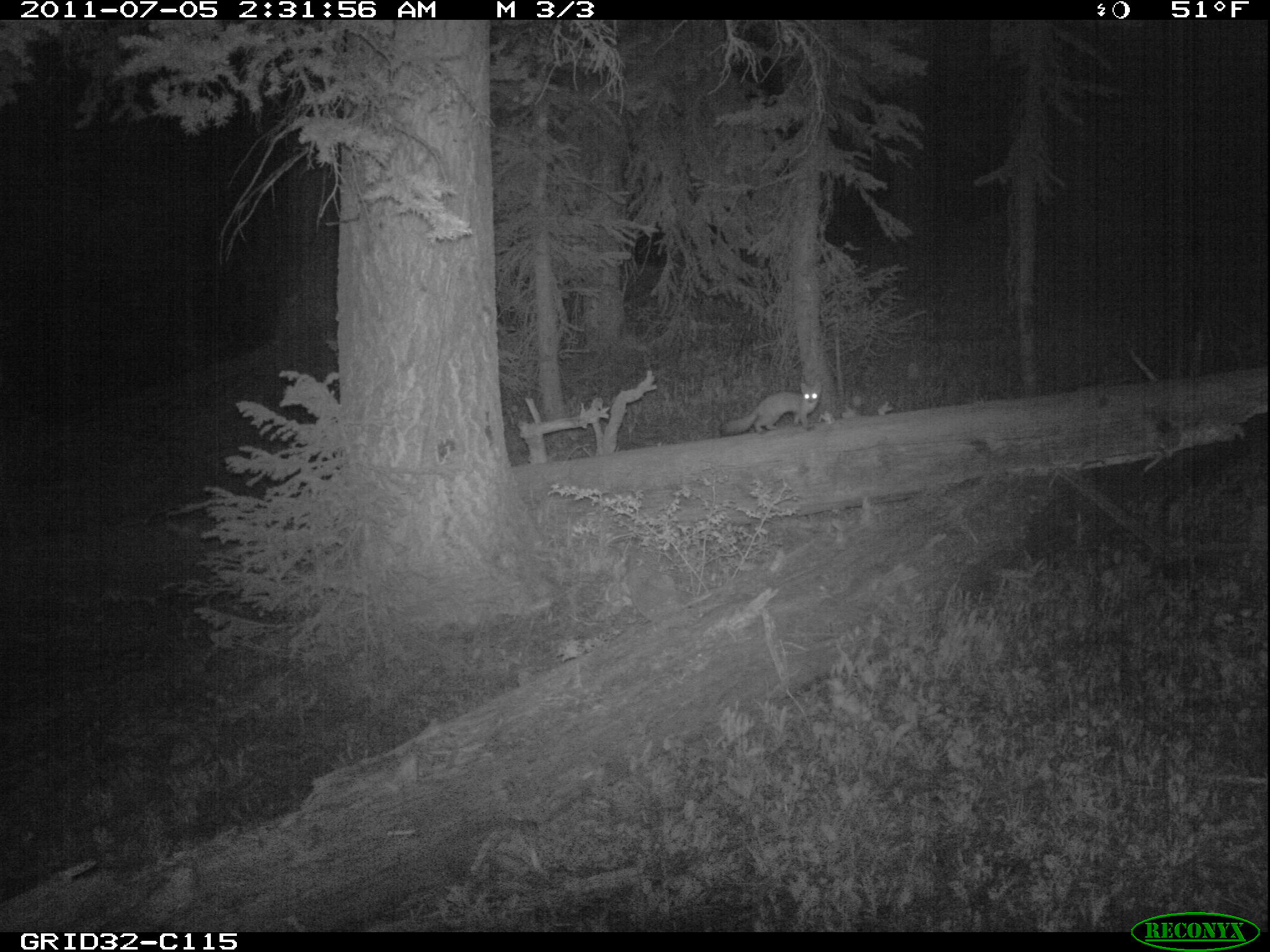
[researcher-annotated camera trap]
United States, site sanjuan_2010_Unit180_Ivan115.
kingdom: Animalia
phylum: Chordata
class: Mammalia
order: Carnivora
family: Mustelidae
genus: Martes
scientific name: Martes americana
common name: american marten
Martes americana (american marten).